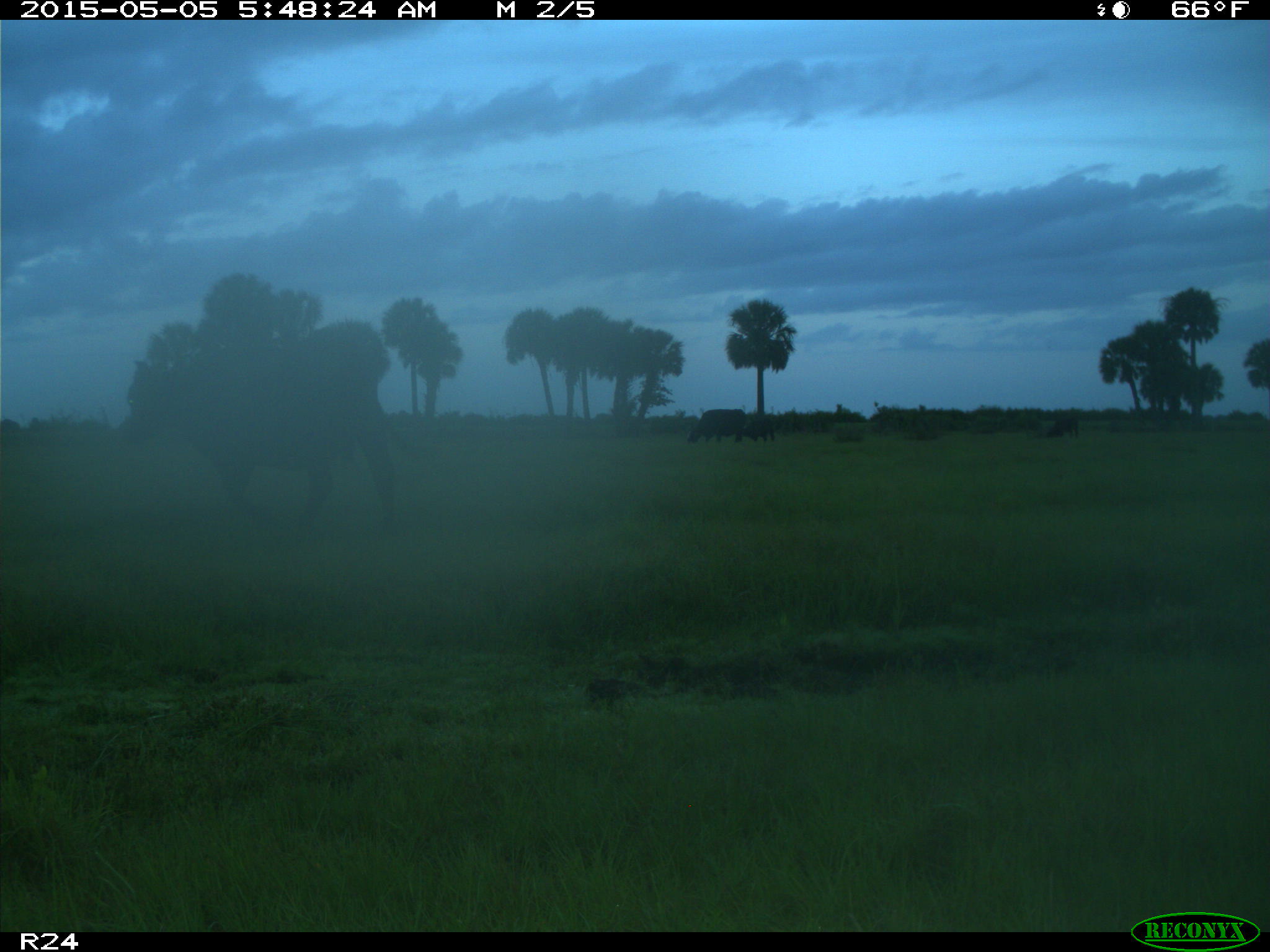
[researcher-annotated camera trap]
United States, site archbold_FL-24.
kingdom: Animalia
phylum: Chordata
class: Mammalia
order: Artiodactyla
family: Bovidae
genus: Bos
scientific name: Bos taurus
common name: domestic cow